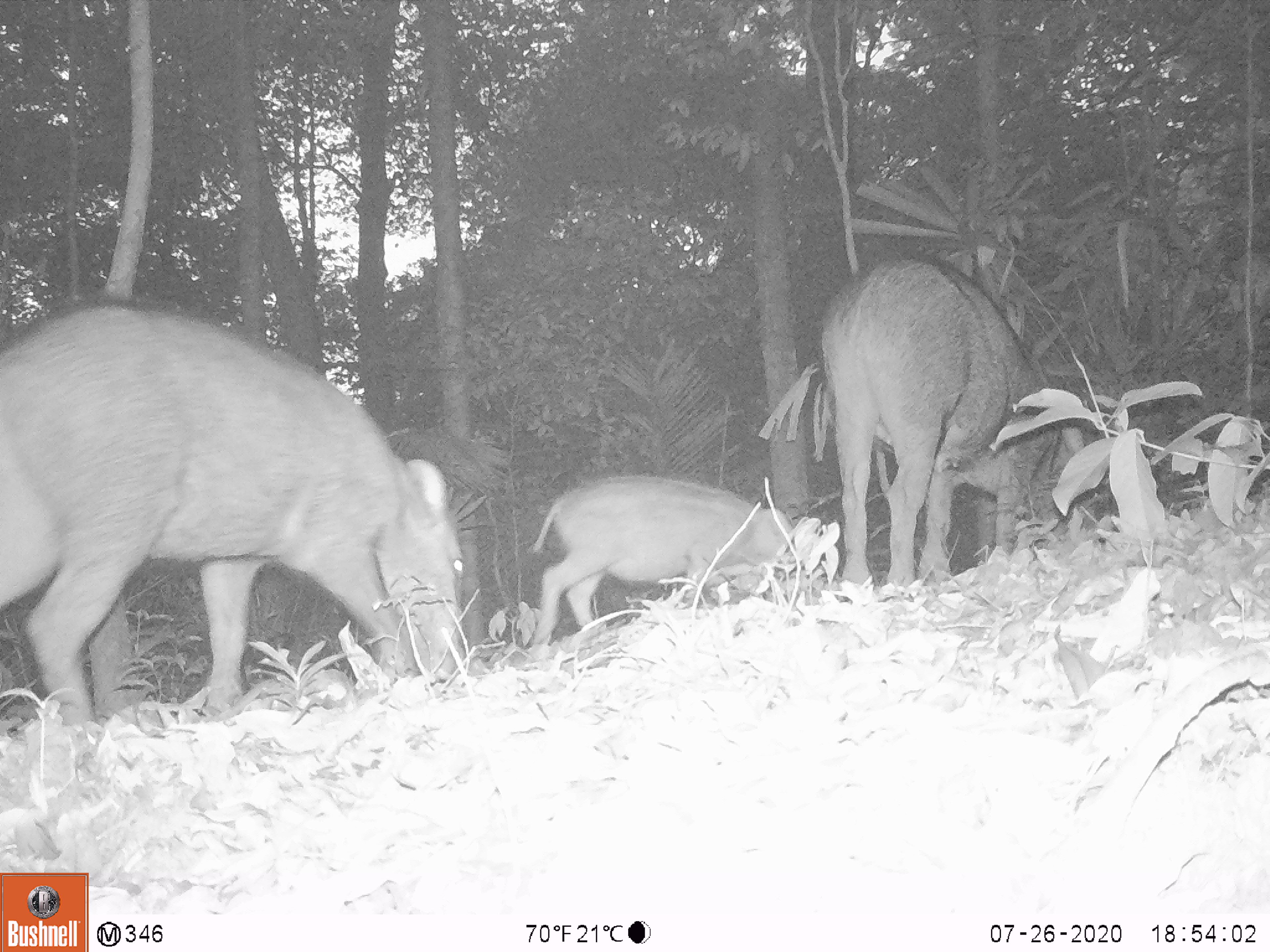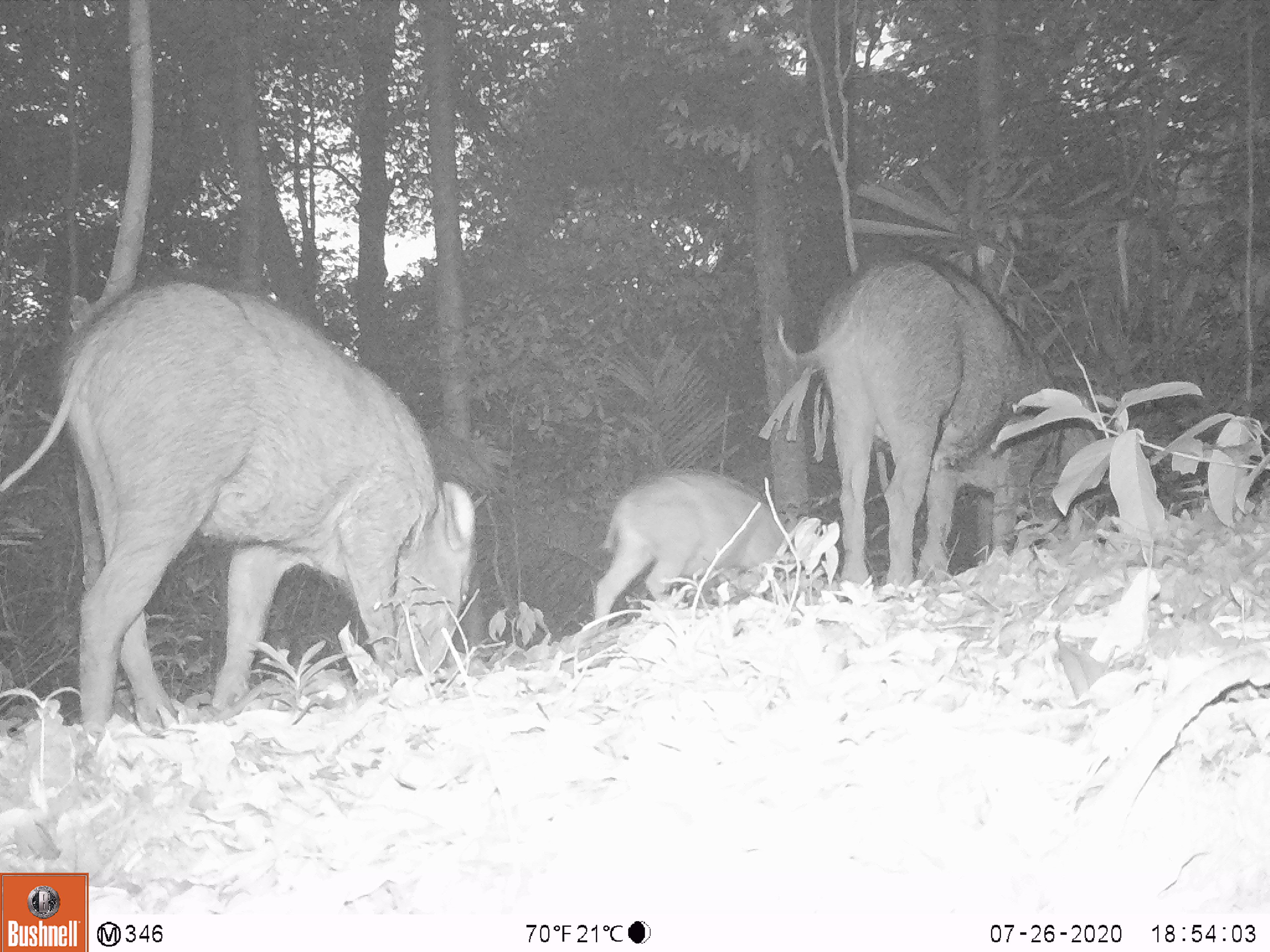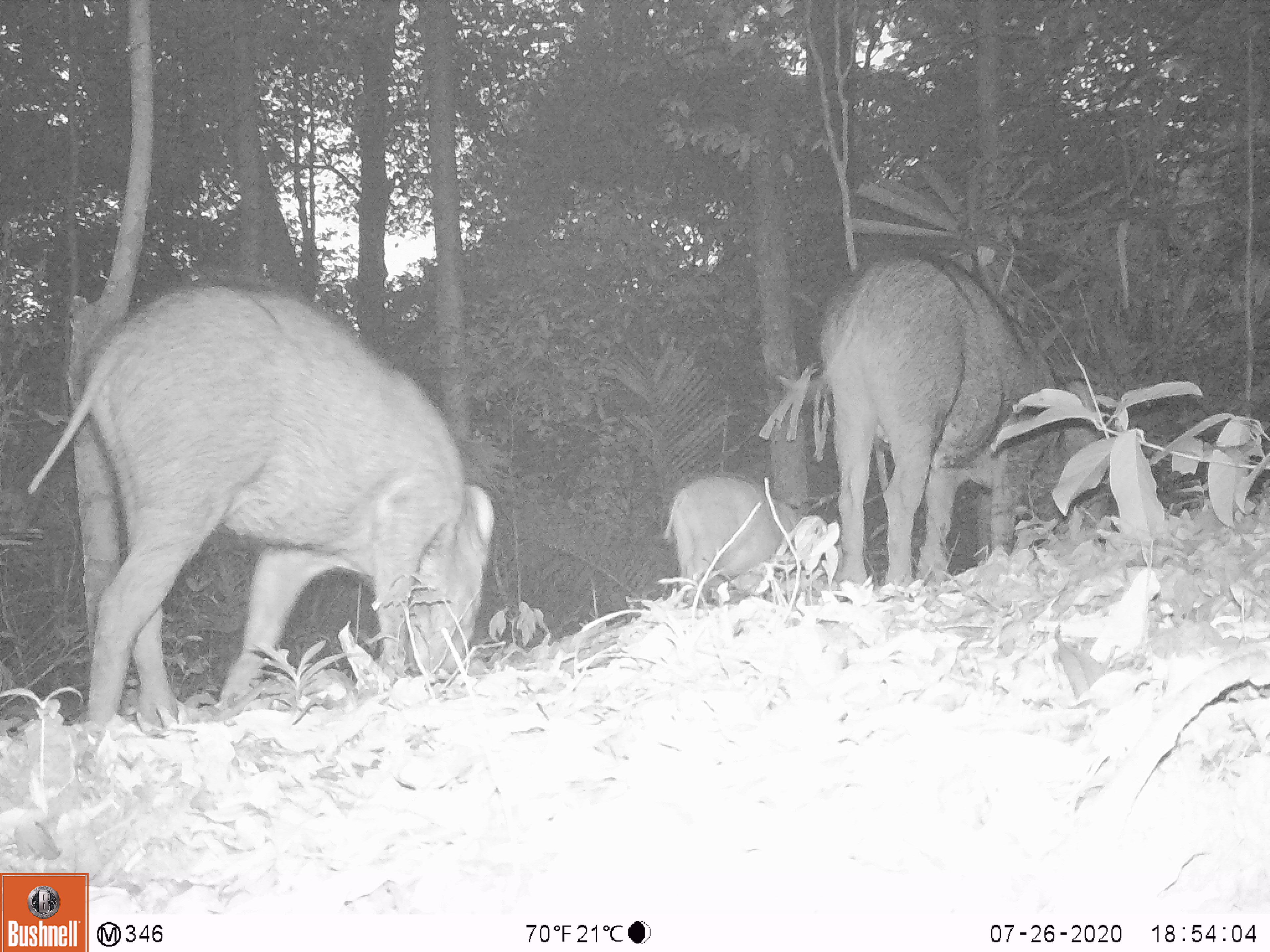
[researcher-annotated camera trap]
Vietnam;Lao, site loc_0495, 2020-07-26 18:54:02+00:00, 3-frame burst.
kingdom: Animalia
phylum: Chordata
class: Mammalia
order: Artiodactyla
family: Suidae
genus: Sus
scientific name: Sus scrofa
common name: eurasian wild pig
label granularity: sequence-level